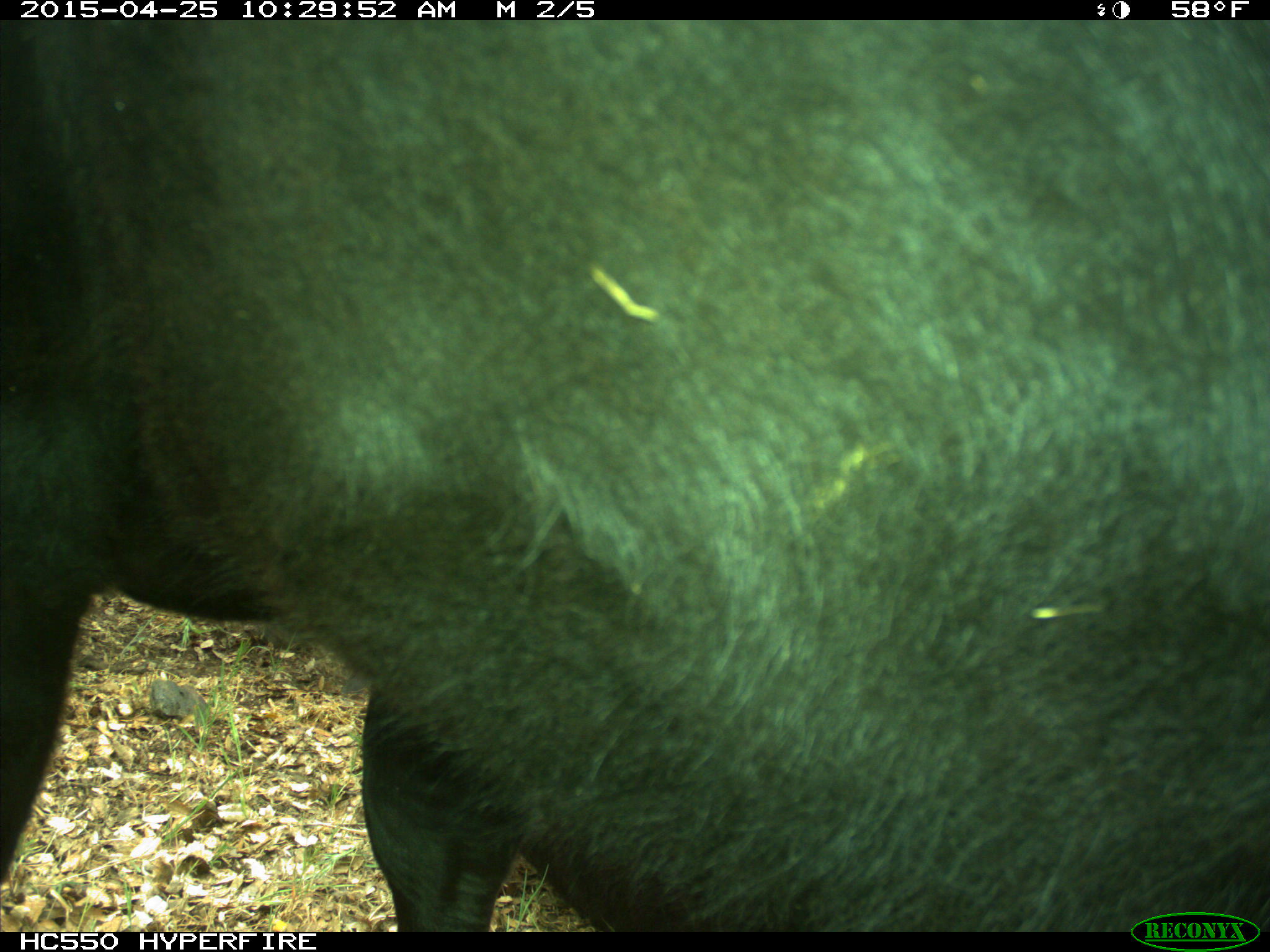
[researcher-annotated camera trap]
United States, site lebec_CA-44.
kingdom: Animalia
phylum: Chordata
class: Mammalia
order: Artiodactyla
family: Suidae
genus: Sus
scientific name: Sus scrofa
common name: wild boar